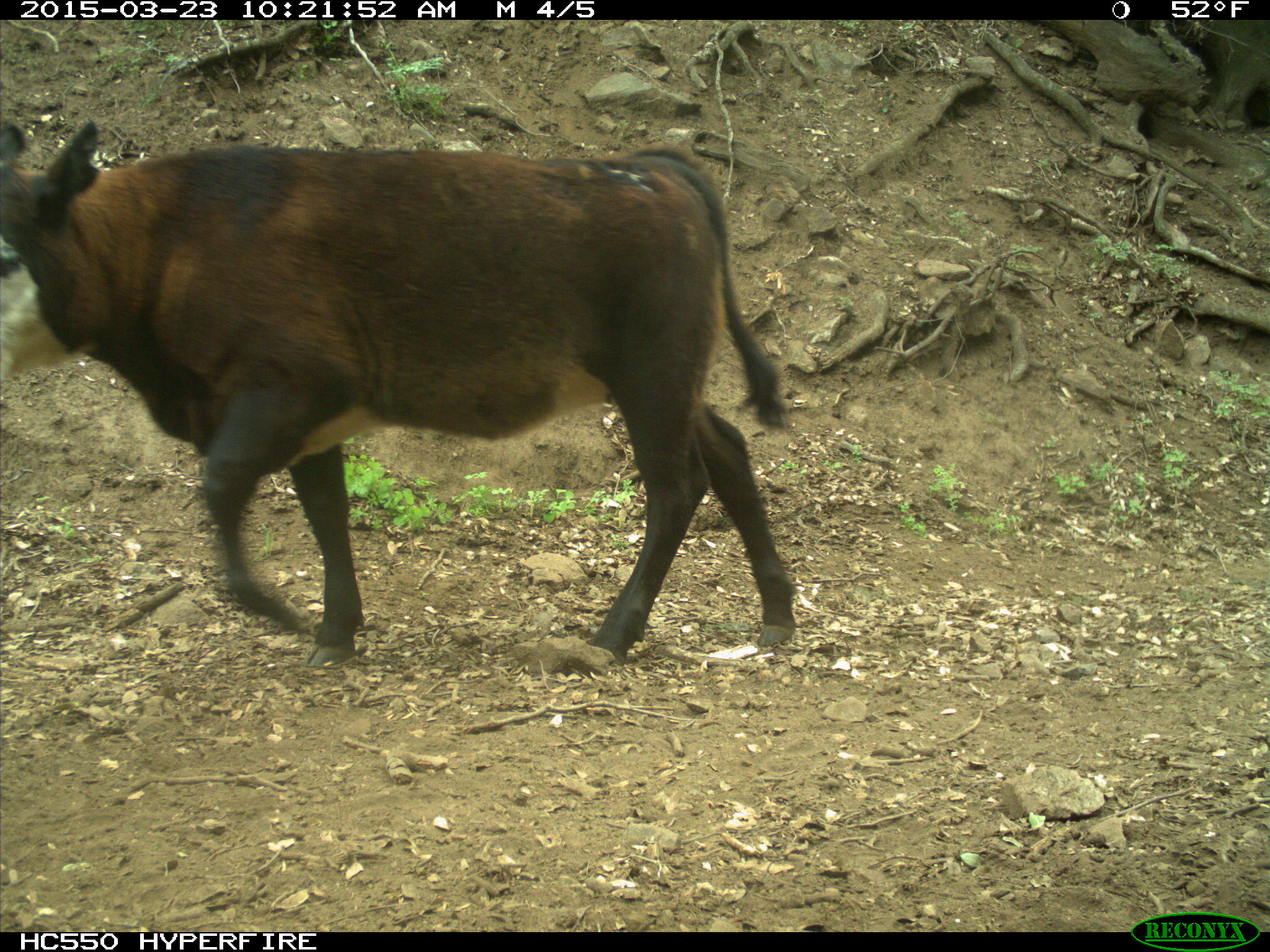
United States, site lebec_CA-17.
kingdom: Animalia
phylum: Chordata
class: Mammalia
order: Artiodactyla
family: Bovidae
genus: Bos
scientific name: Bos taurus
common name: domestic cow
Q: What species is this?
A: Bos taurus (domestic cow).